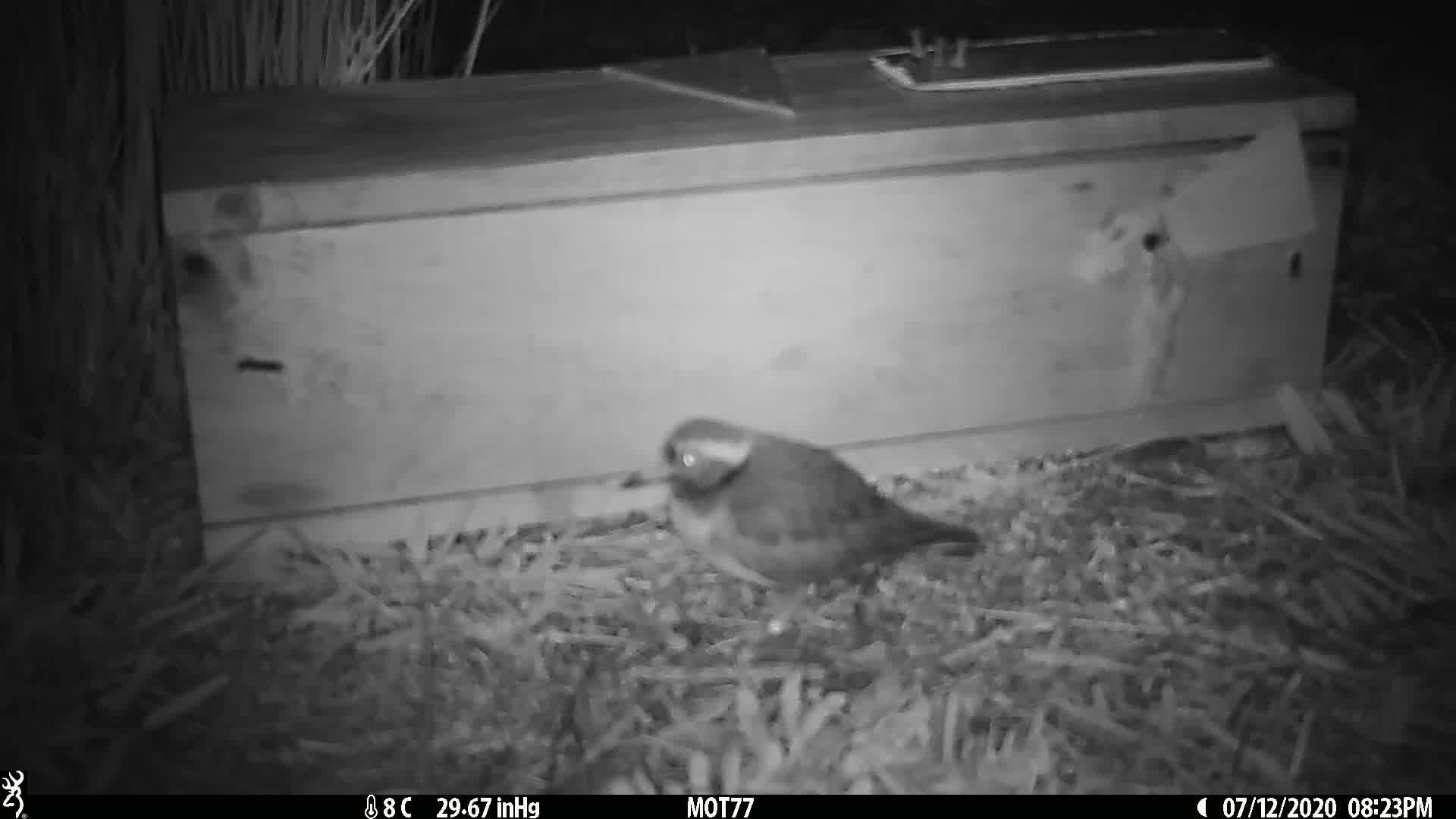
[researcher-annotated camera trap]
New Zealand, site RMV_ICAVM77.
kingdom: Animalia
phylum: Chordata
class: Aves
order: Charadriiformes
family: Charadriidae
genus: Thinornis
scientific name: Thinornis novaeseelandiae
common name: shore plover